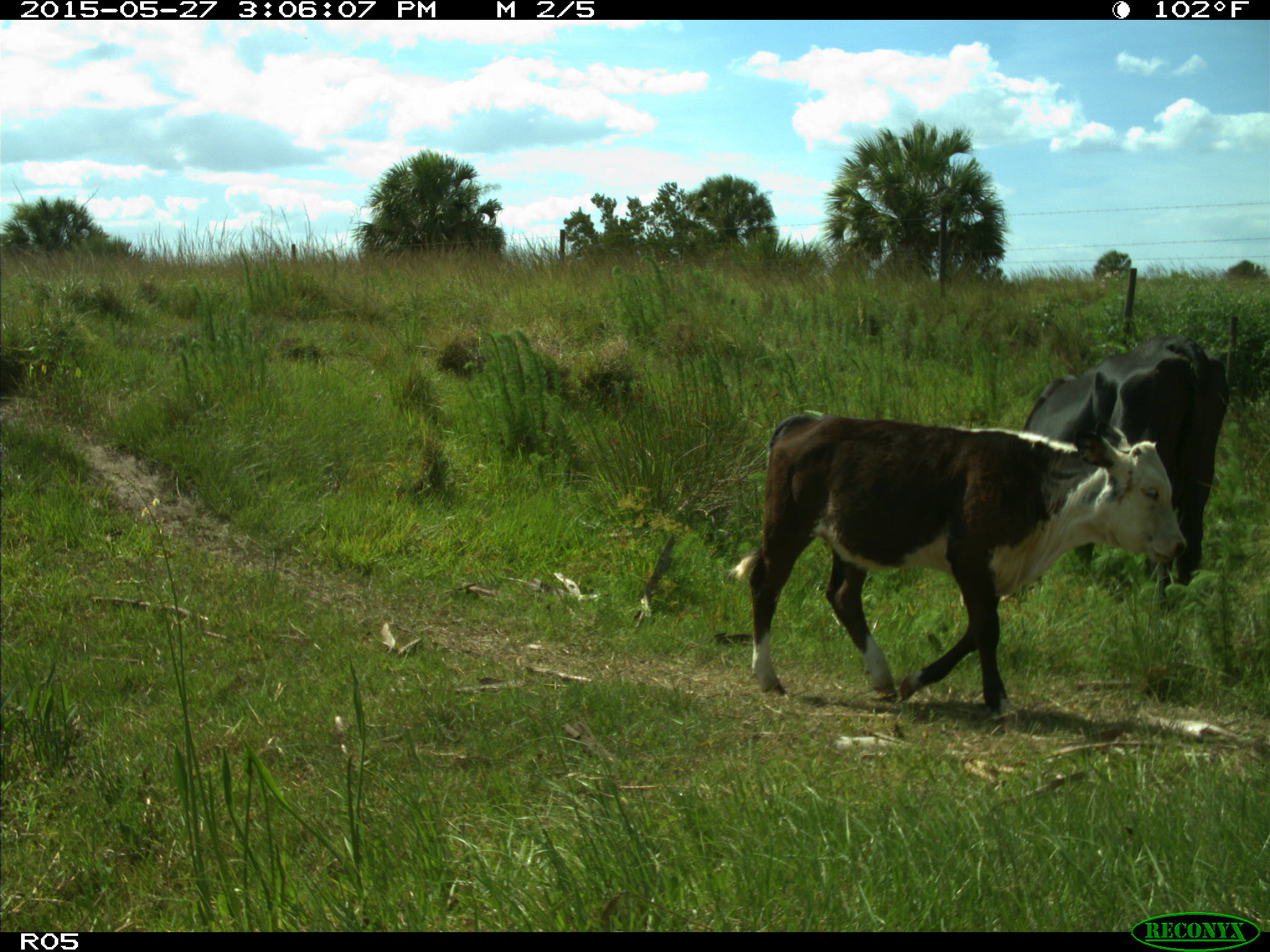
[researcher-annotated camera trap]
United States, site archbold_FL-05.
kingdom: Animalia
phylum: Chordata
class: Mammalia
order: Artiodactyla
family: Bovidae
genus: Bos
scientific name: Bos taurus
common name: domestic cow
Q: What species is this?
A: Bos taurus (domestic cow).